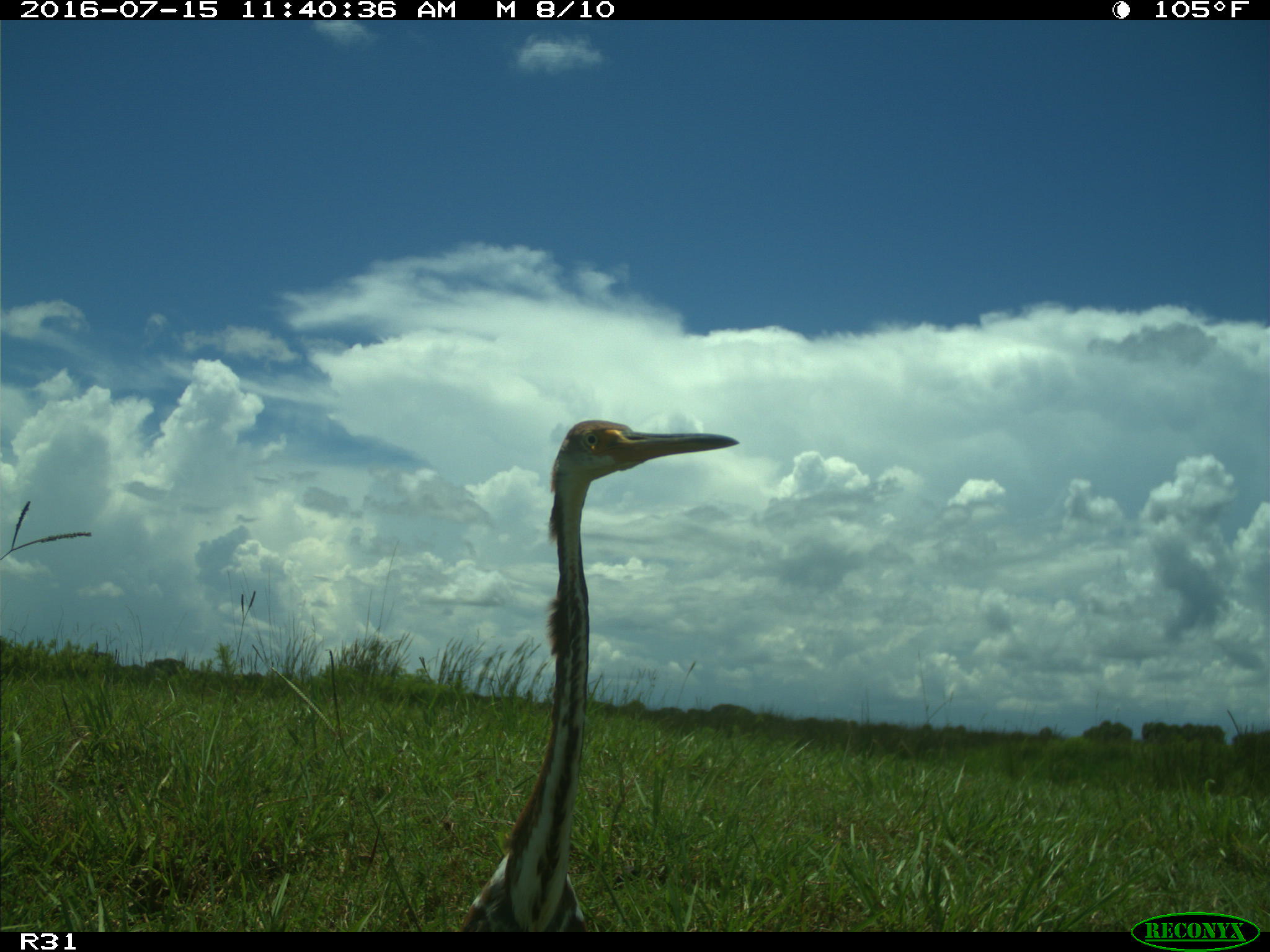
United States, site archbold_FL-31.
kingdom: Animalia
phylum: Chordata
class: Aves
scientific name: Aves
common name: birds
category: unidentified bird